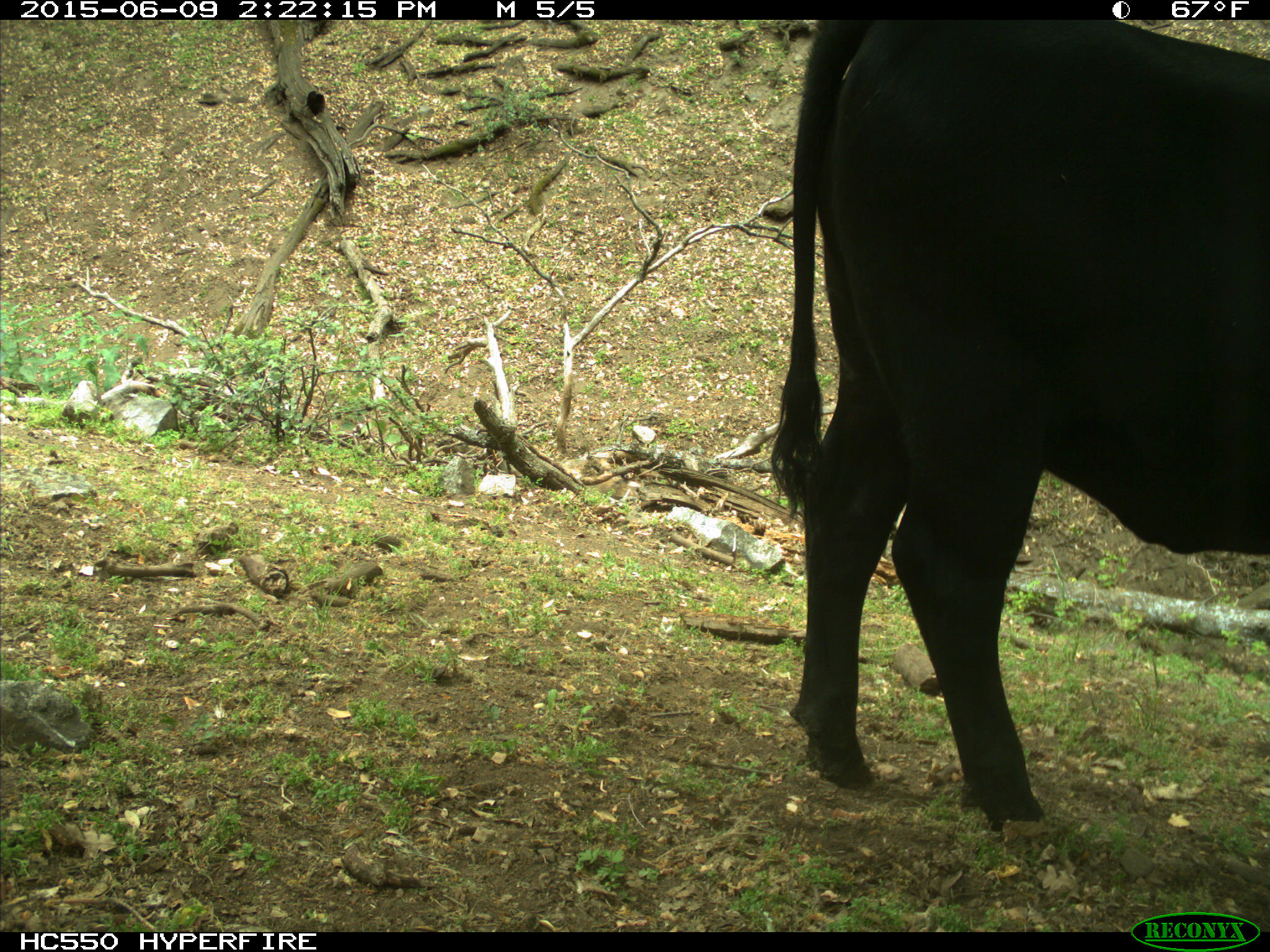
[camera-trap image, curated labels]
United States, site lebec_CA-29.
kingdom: Animalia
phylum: Chordata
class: Mammalia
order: Artiodactyla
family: Bovidae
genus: Bos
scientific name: Bos taurus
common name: domestic cow